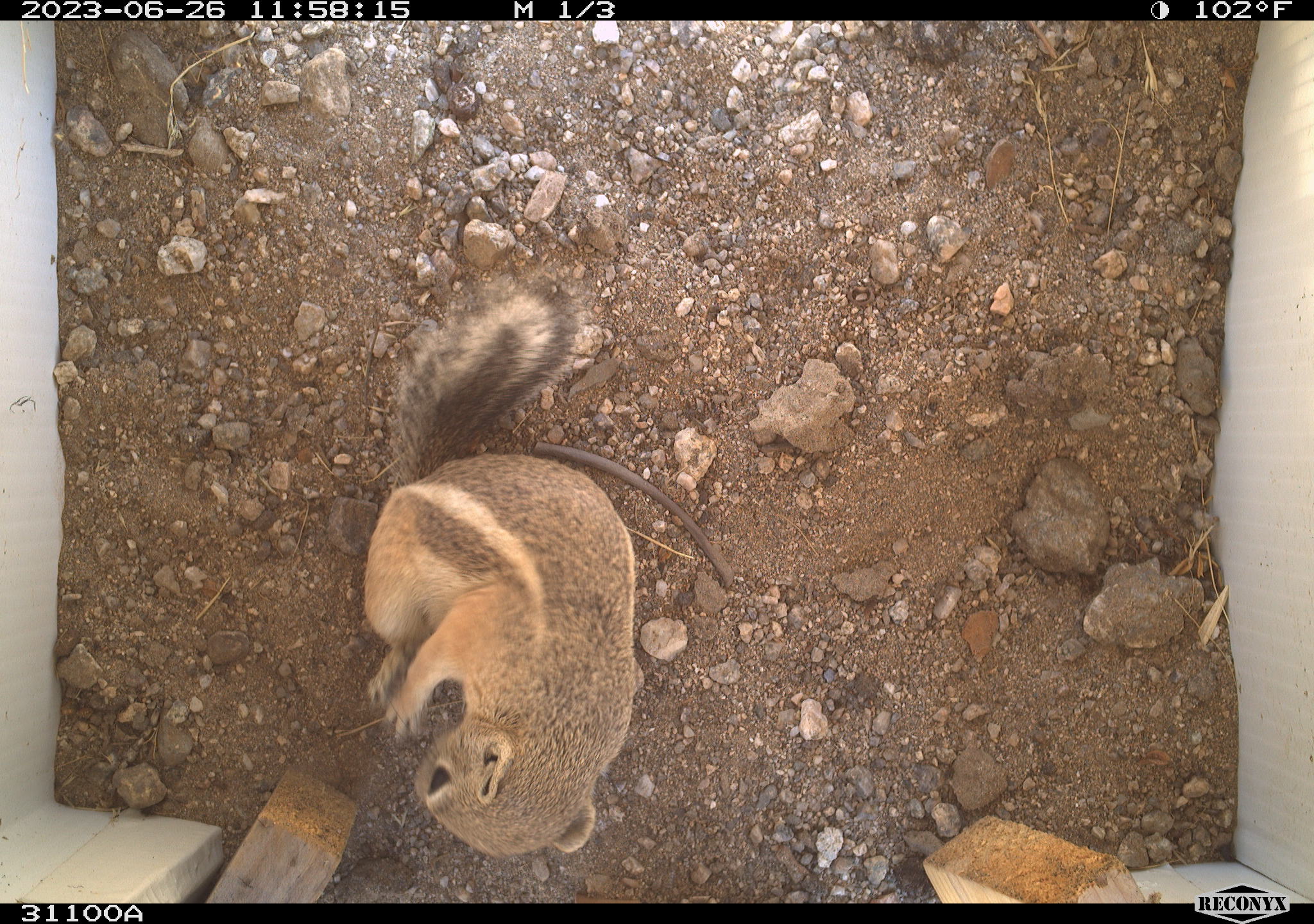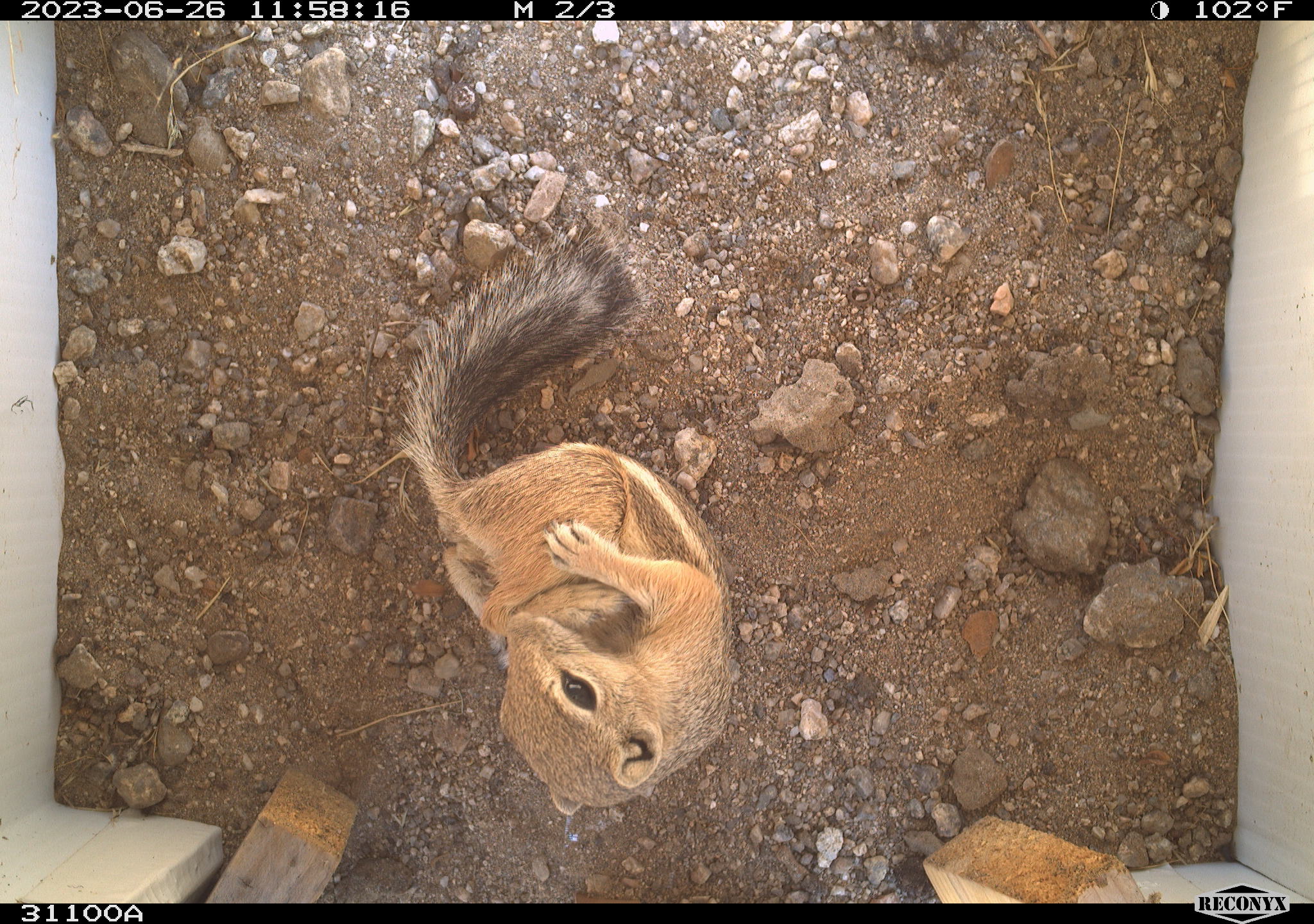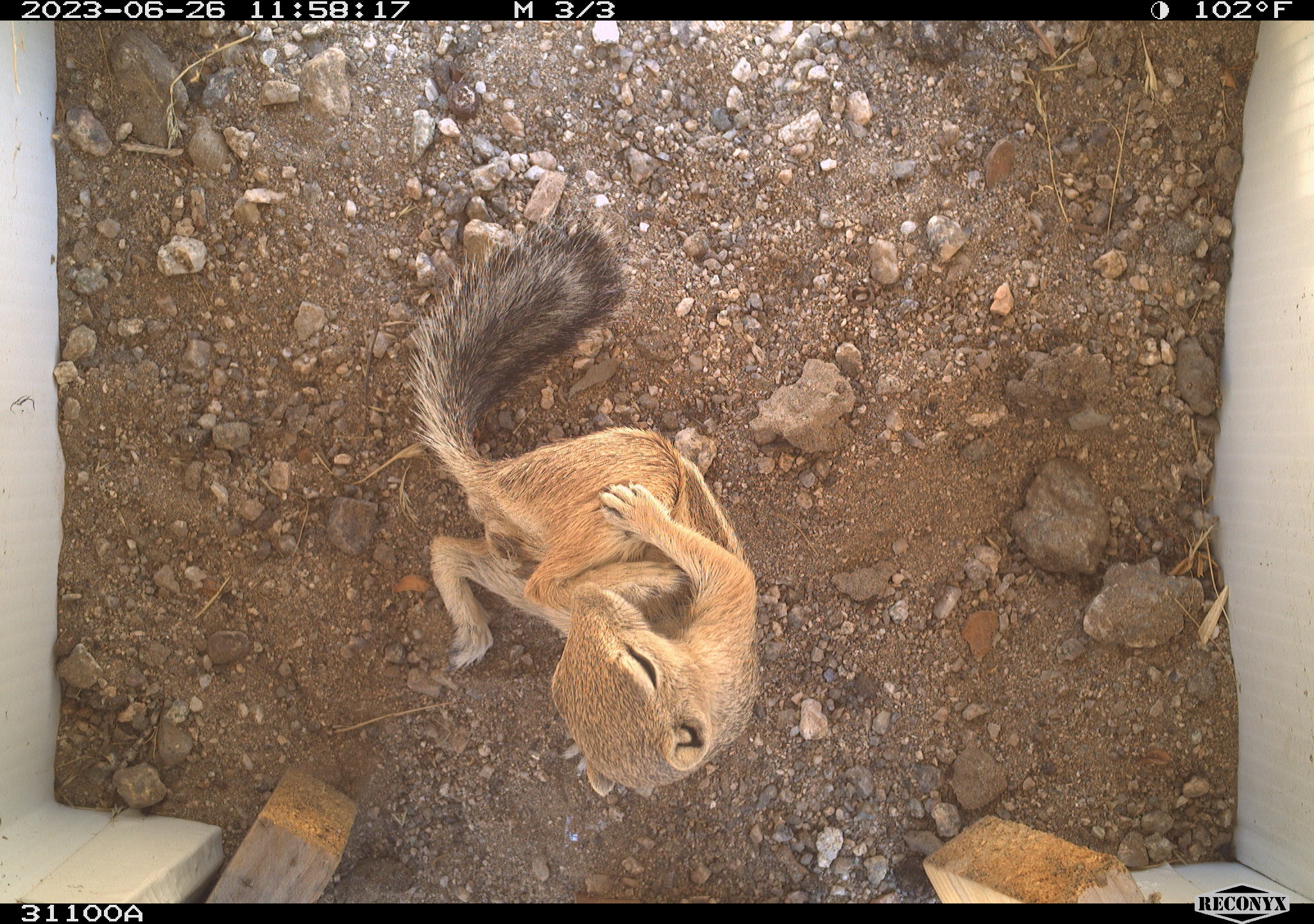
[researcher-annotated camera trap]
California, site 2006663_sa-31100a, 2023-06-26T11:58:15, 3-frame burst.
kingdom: Animalia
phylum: Chordata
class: Mammalia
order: Rodentia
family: Sciuridae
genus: Ammospermophilus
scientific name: Ammospermophilus leucurus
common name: white-tailed antelope squirrel